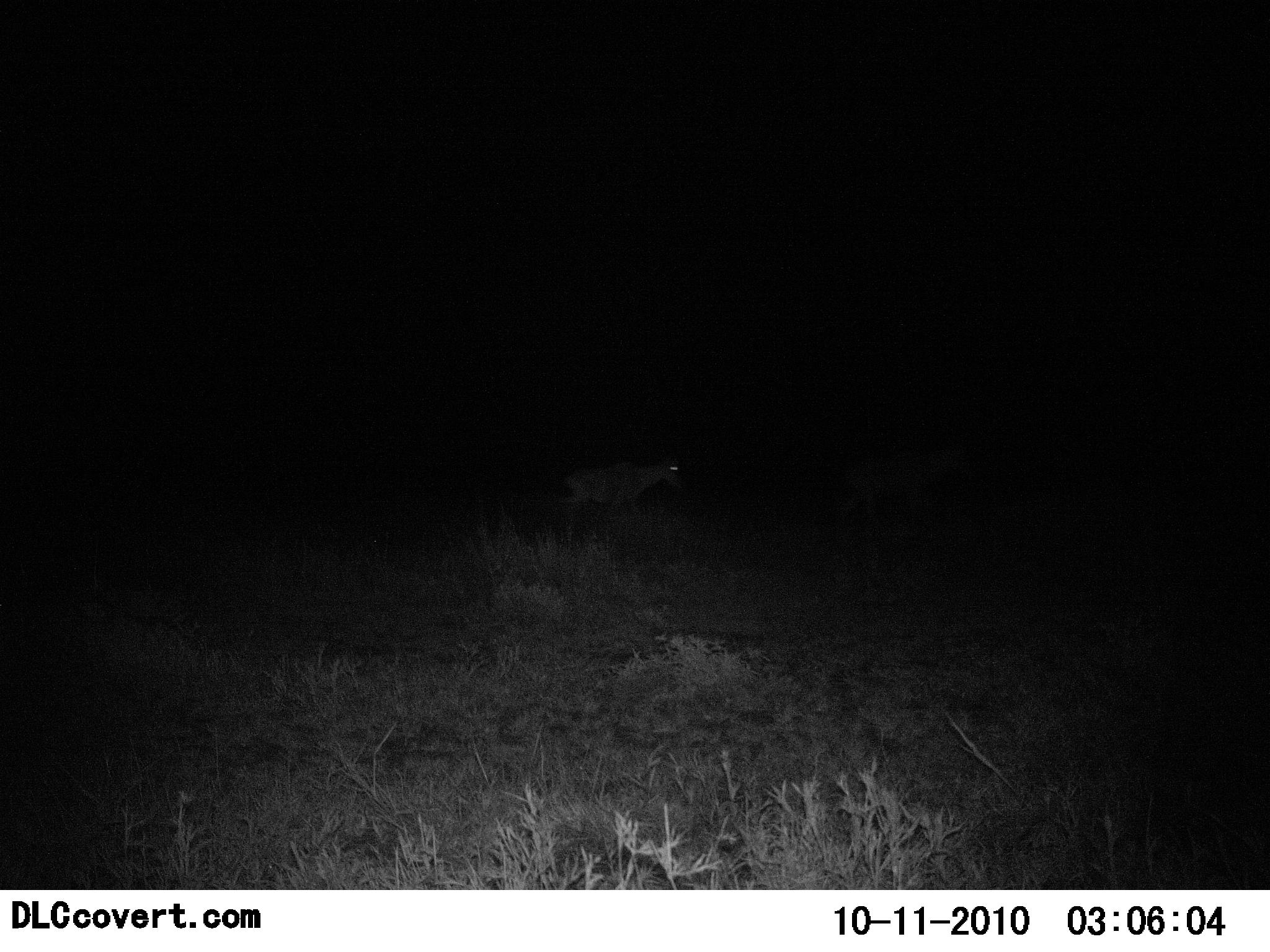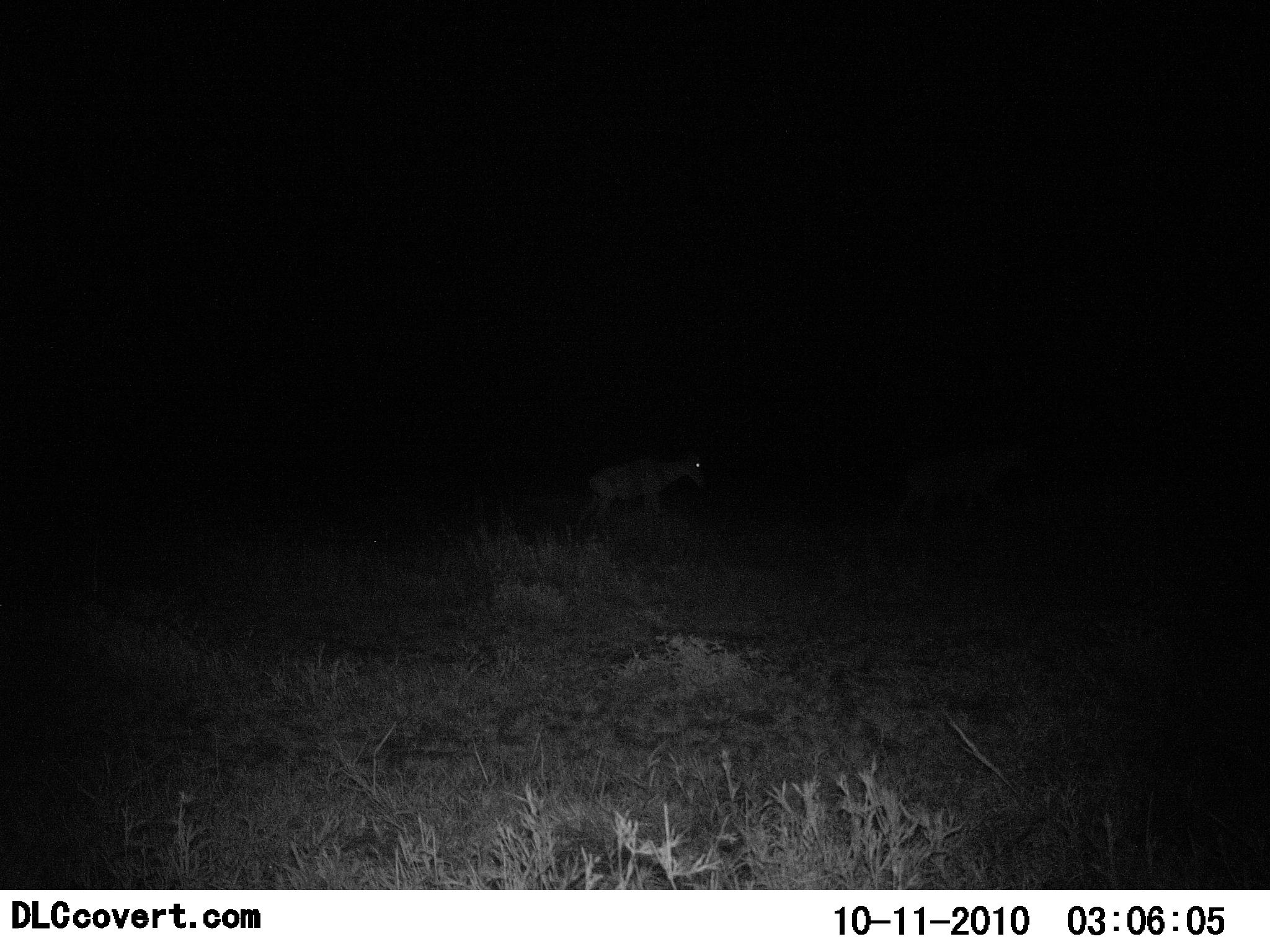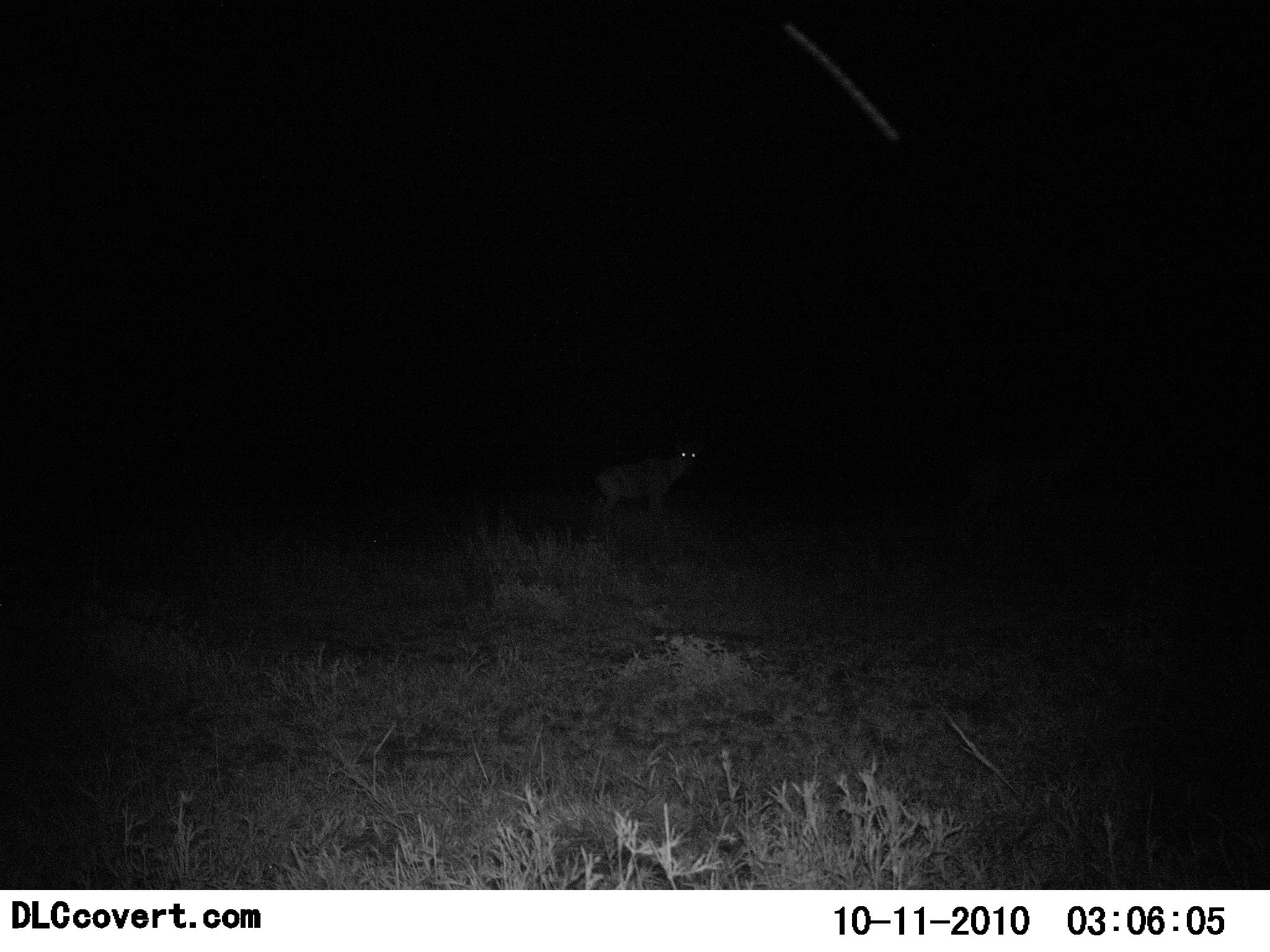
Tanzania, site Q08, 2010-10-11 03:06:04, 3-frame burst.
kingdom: Animalia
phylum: Chordata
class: Mammalia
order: Carnivora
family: Hyaenidae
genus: Crocuta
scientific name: Crocuta crocuta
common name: spotted hyena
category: hyenaspotted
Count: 1.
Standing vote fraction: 75%.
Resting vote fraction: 0%.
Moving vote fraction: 25%.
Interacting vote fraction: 0%.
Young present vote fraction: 0%.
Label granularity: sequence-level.